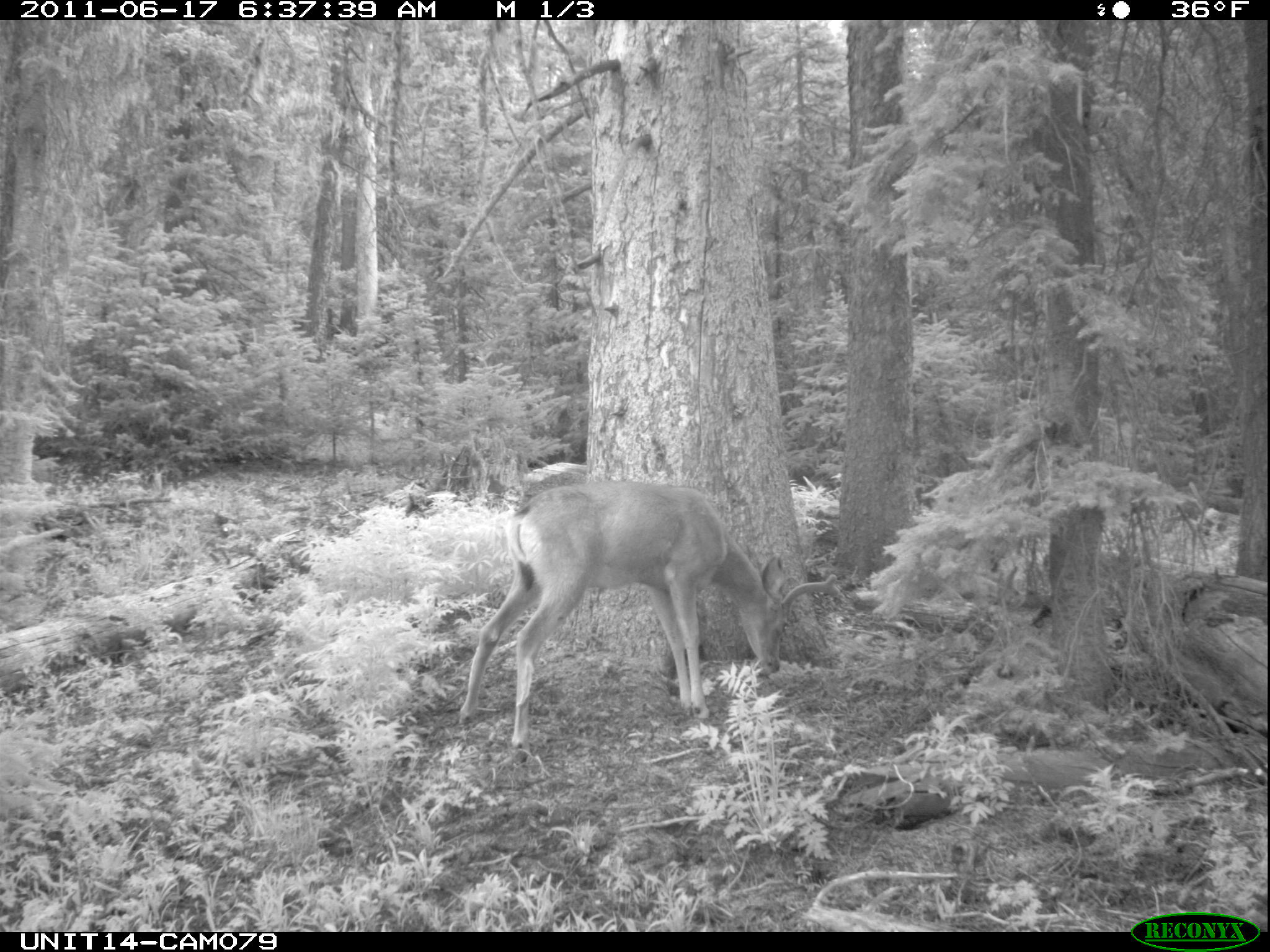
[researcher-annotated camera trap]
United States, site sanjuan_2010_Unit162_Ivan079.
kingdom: Animalia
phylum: Chordata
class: Mammalia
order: Artiodactyla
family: Cervidae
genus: Odocoileus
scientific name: Odocoileus hemionus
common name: mule deer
Odocoileus hemionus (mule deer).